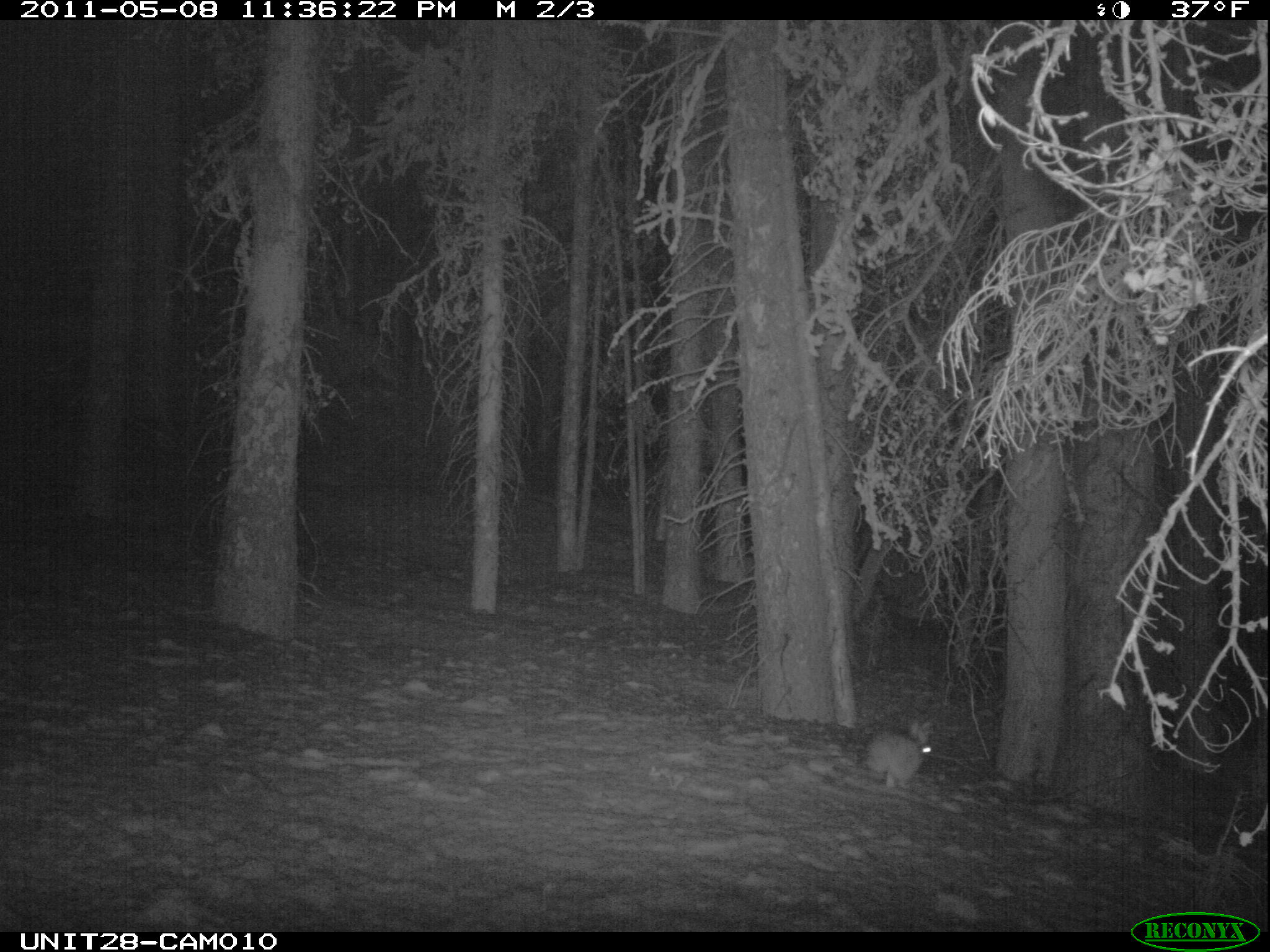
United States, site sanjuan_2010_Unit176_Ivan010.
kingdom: Animalia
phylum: Chordata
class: Mammalia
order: Lagomorpha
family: Leporidae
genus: Lepus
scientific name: Lepus americanus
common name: snowshoe hare